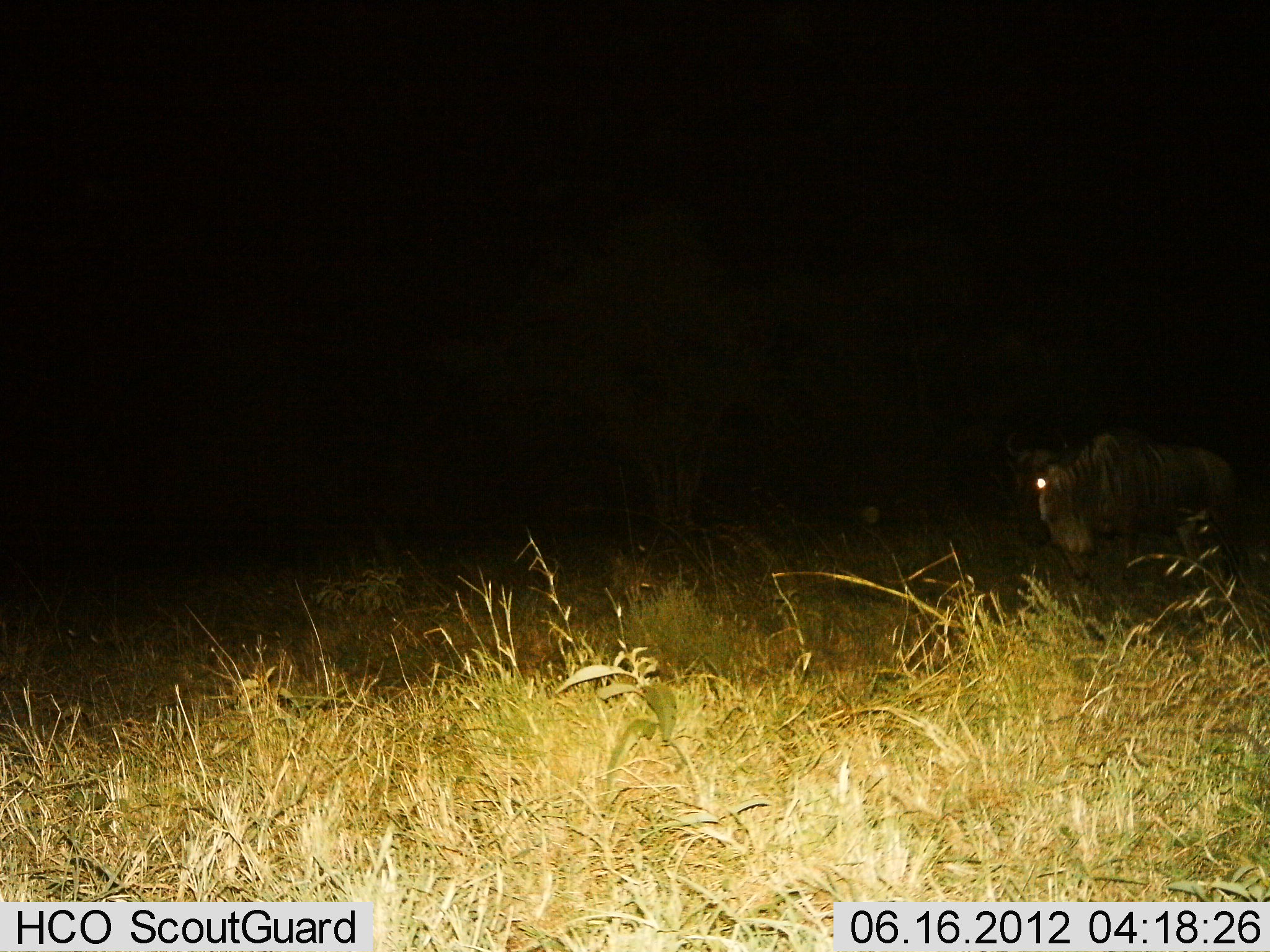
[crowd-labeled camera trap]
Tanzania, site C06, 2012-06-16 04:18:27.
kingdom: Animalia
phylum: Chordata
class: Mammalia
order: Artiodactyla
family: Bovidae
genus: Connochaetes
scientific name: Connochaetes taurinus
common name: blue wildebeest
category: wildebeest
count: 1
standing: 80%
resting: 10%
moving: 30%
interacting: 0%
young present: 10%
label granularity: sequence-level